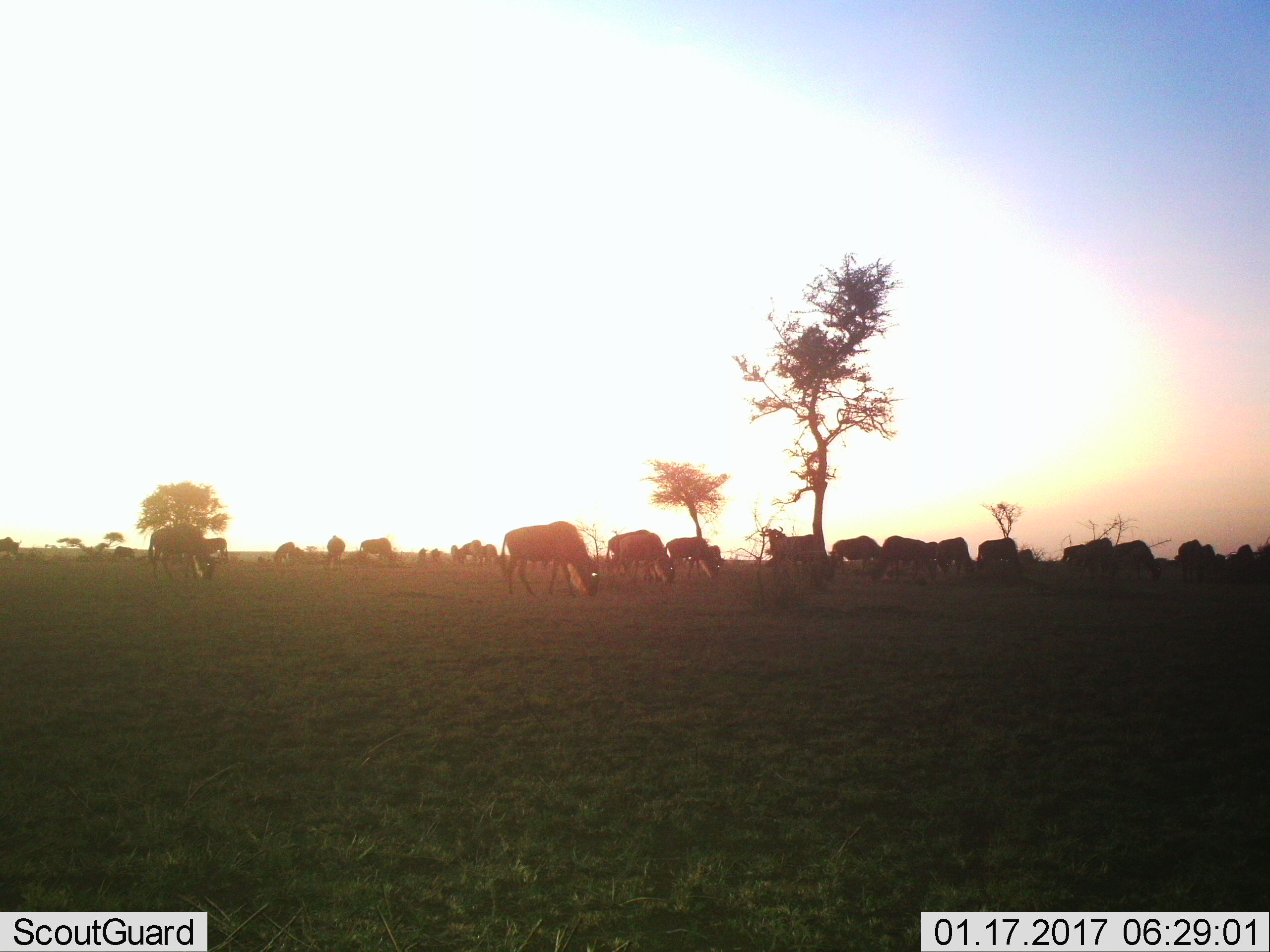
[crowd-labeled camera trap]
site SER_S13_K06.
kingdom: Animalia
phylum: Chordata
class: Mammalia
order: Artiodactyla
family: Bovidae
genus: Connochaetes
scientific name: Connochaetes taurinus taurinus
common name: blue wildebeest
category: wildebeestblue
Wildebeestblue (blue wildebeest) (Connochaetes taurinus taurinus), count 11-50. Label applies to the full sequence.